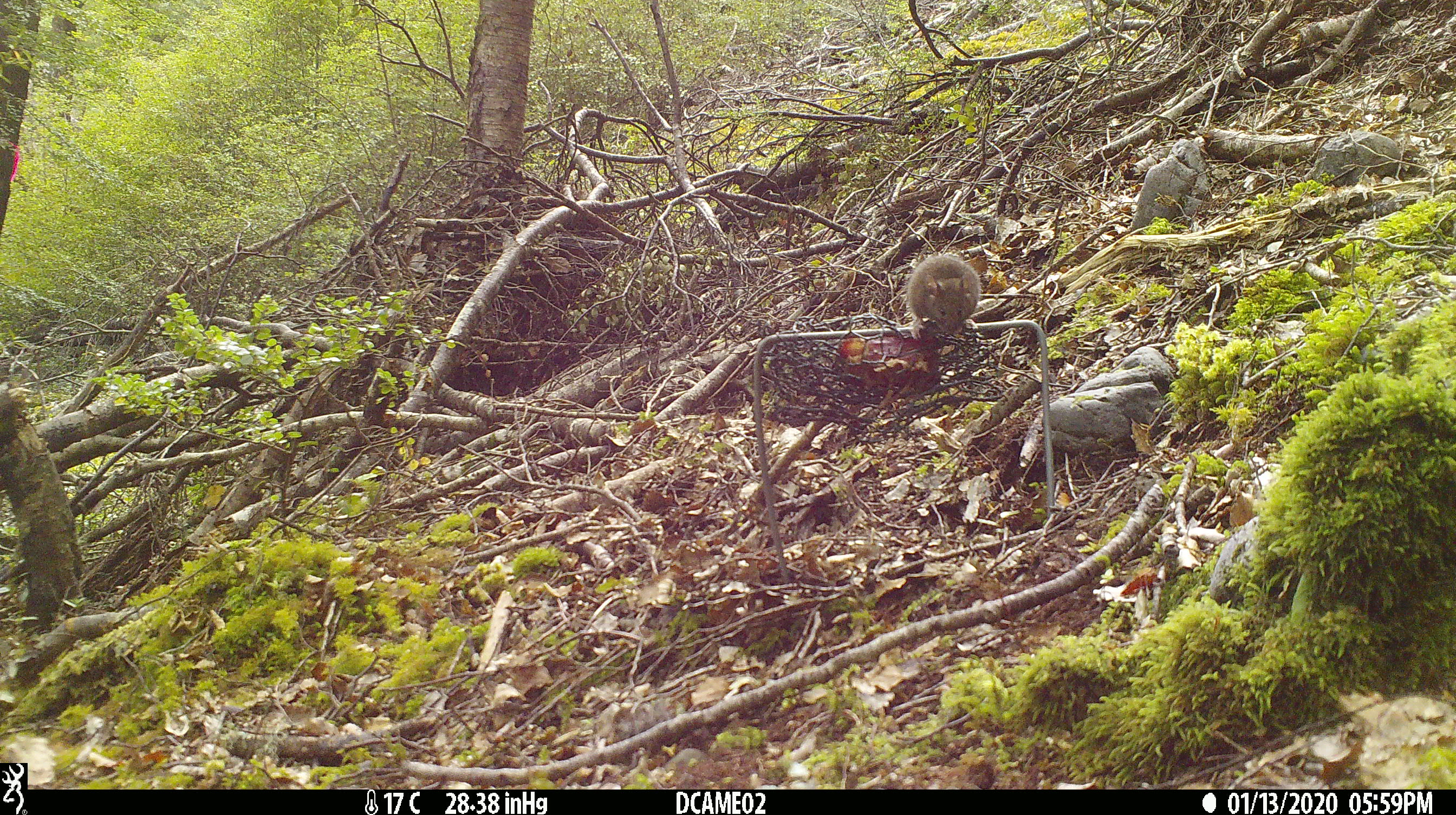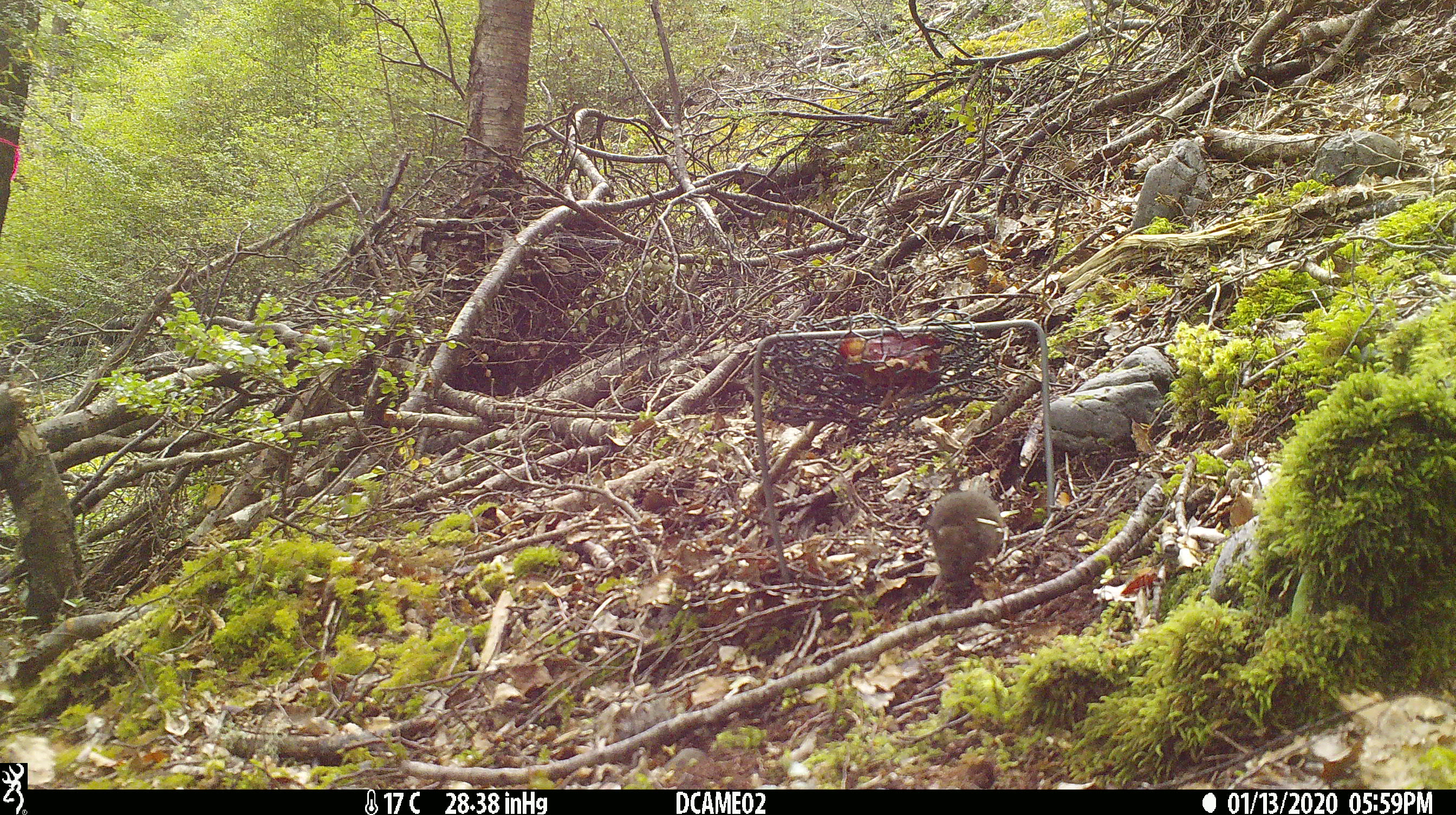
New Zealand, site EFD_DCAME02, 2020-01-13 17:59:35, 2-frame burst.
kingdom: Animalia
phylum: Chordata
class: Mammalia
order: Rodentia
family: Muridae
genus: Mus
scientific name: Mus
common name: mouse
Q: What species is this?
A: Mouse (Mus).